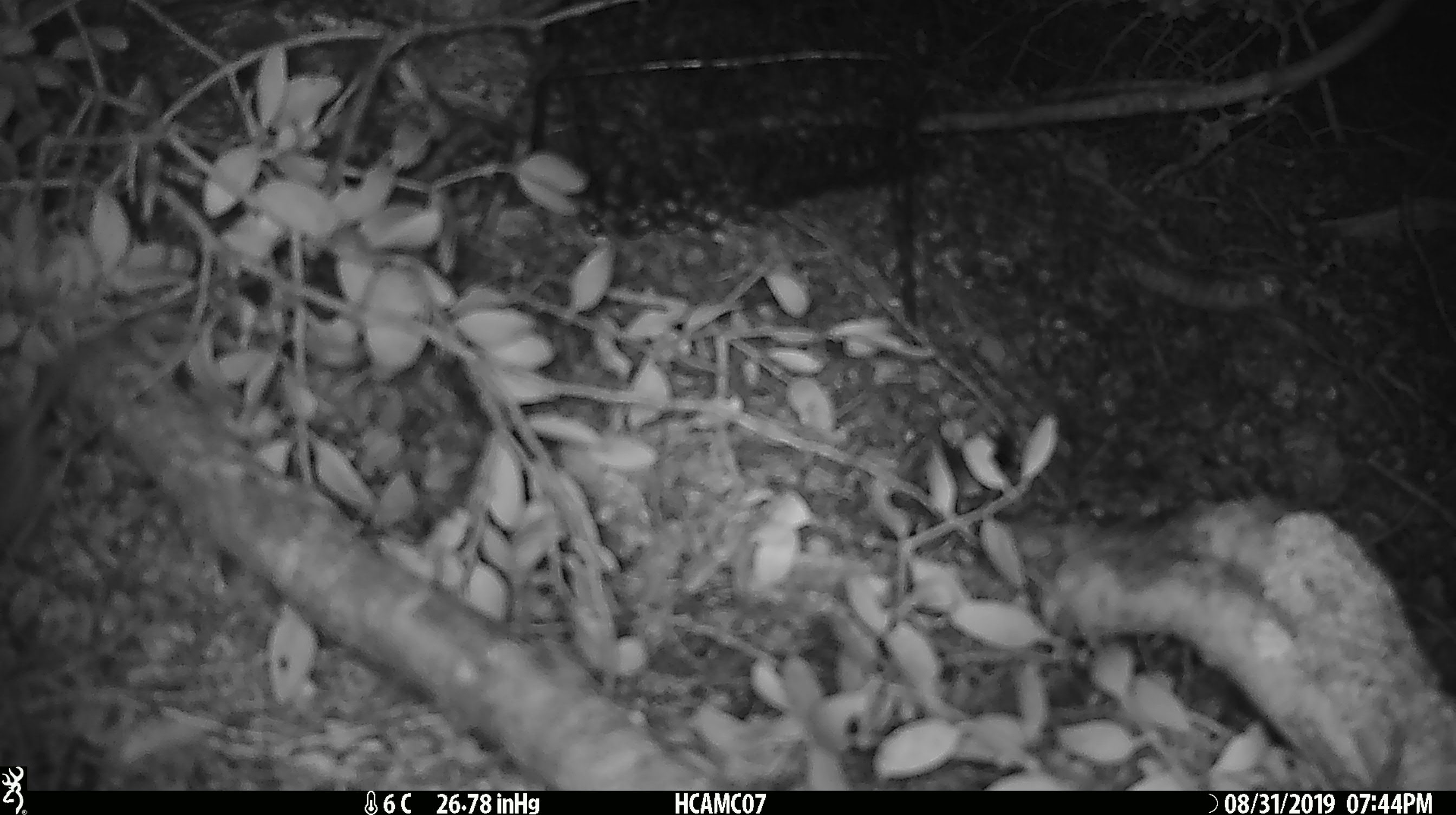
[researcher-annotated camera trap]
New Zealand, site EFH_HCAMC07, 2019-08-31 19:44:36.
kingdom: Animalia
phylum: Chordata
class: Mammalia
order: Rodentia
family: Muridae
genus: Mus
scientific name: Mus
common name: mouse